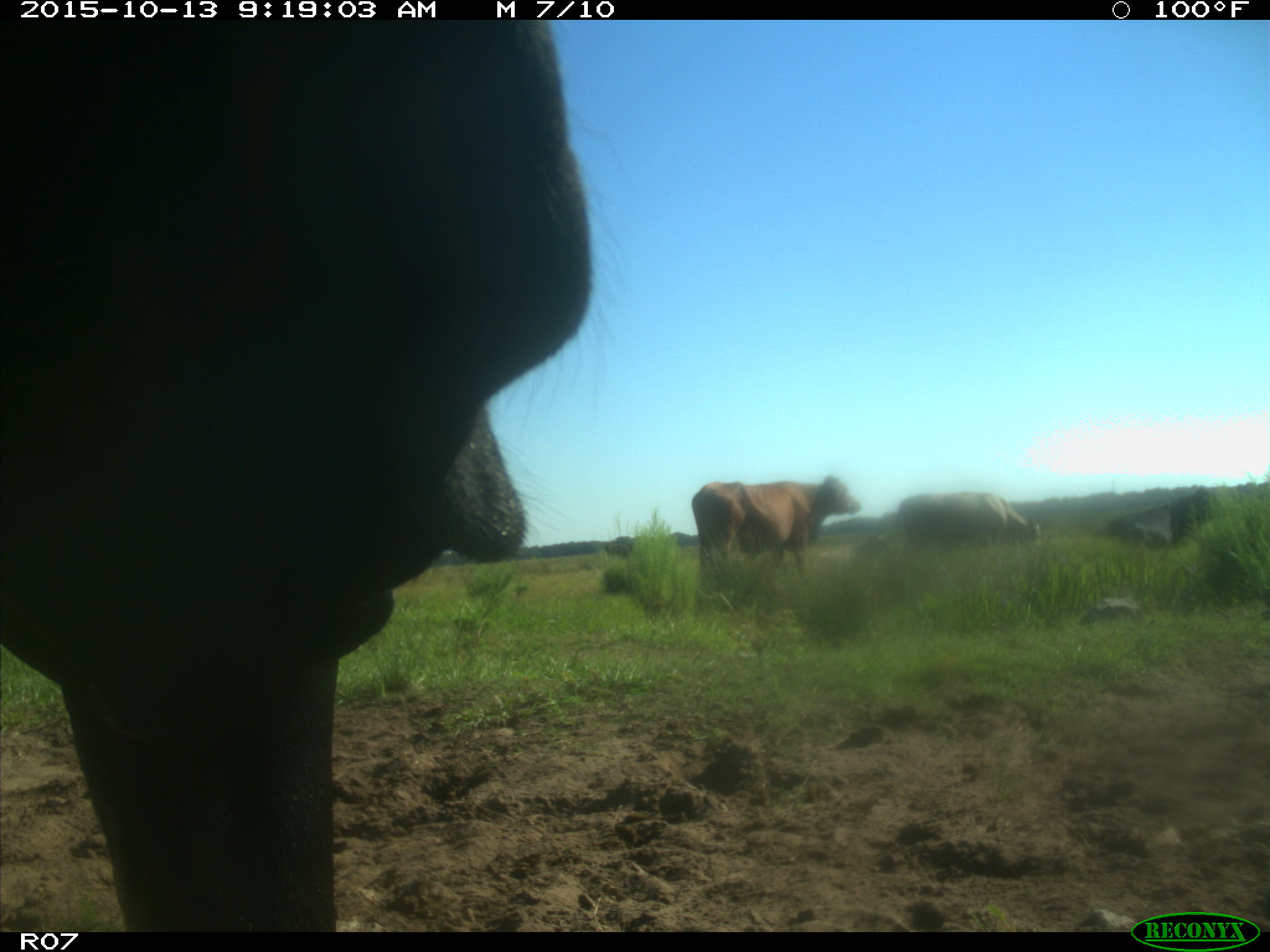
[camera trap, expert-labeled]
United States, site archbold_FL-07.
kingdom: Animalia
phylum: Chordata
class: Mammalia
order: Artiodactyla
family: Bovidae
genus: Bos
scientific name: Bos taurus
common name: domestic cow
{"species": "Bos taurus (domestic cow)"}